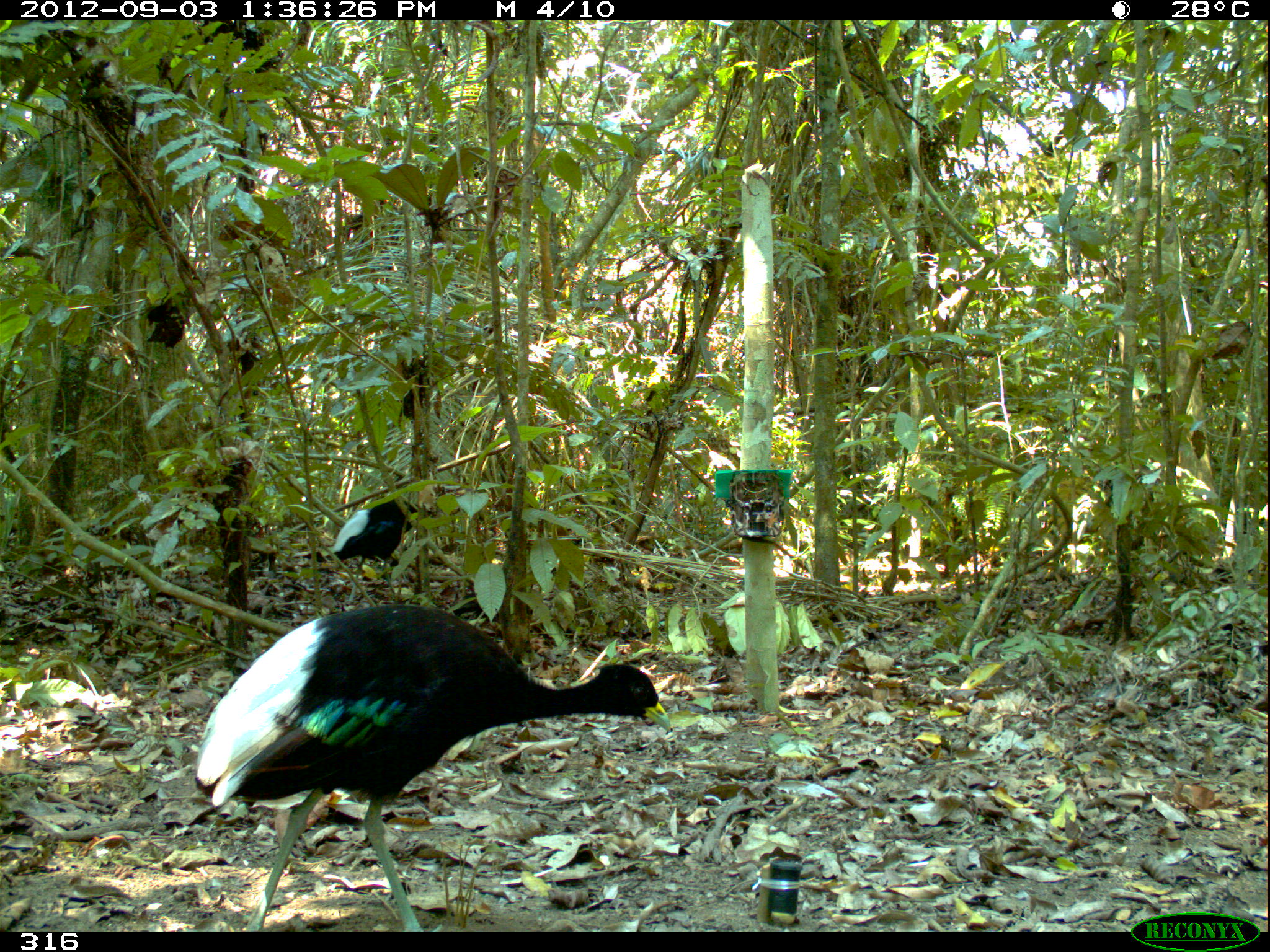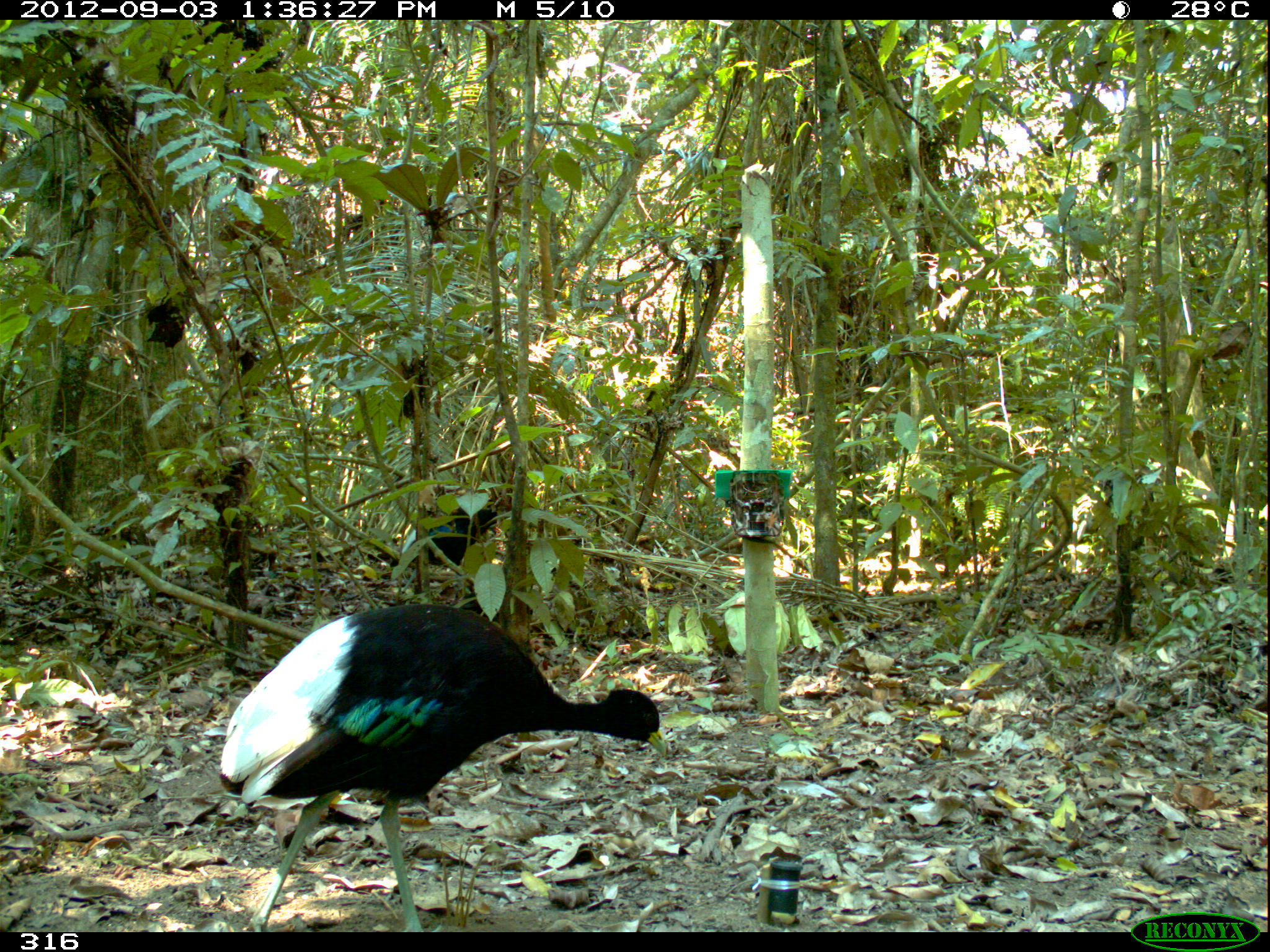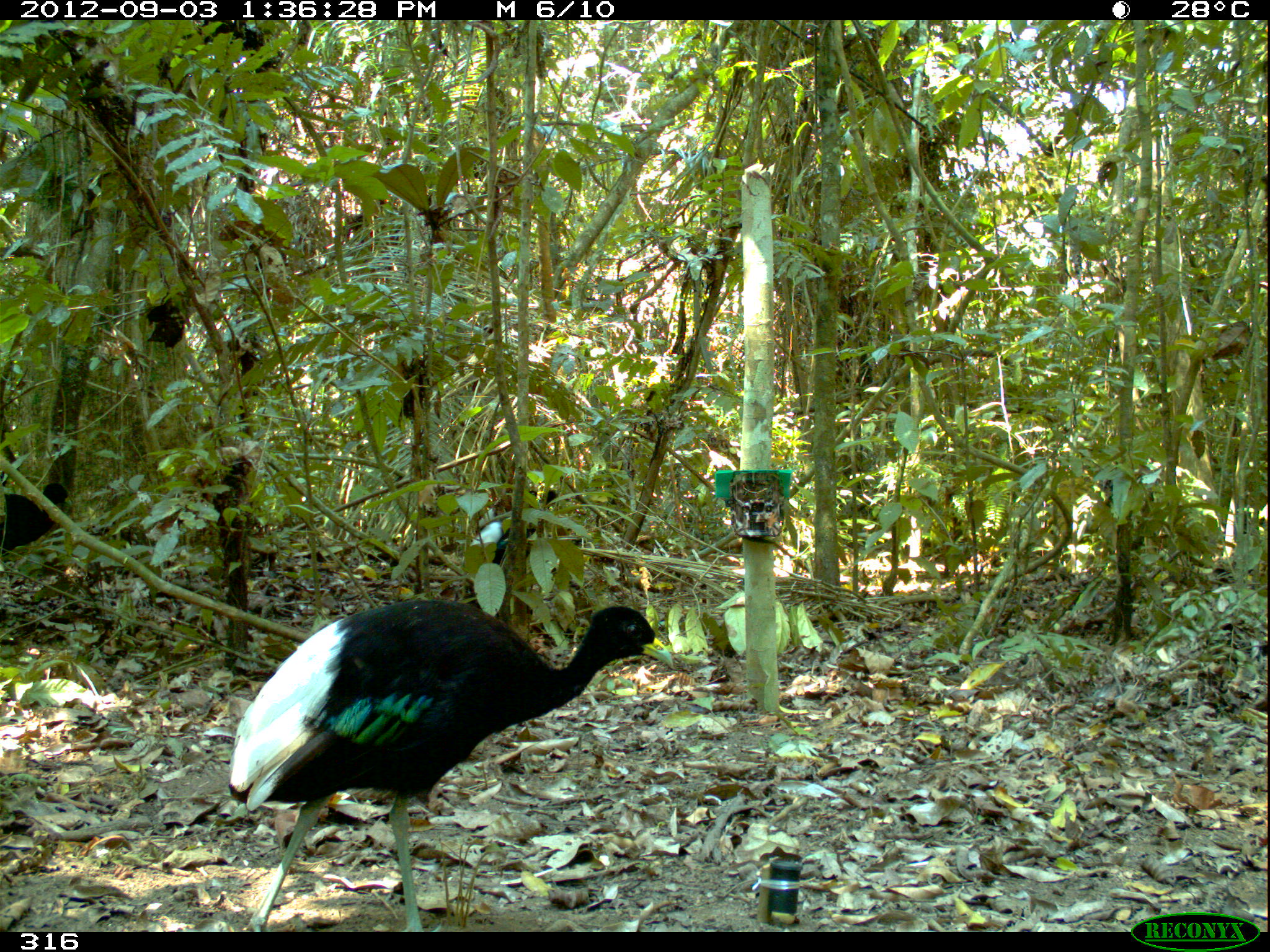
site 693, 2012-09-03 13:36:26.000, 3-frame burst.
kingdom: Animalia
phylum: Chordata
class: Aves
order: Gruiformes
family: Psophiidae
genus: Psophia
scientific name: Psophia leucoptera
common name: pale-winged trumpeter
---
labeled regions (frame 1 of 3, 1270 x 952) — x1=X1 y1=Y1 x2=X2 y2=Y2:
psophia leucoptera: x1=194 y1=603 x2=670 y2=932; x1=327 y1=498 x2=423 y2=598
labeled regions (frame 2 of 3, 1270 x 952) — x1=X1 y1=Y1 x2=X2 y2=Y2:
psophia leucoptera: x1=217 y1=603 x2=665 y2=931; x1=387 y1=504 x2=497 y2=571